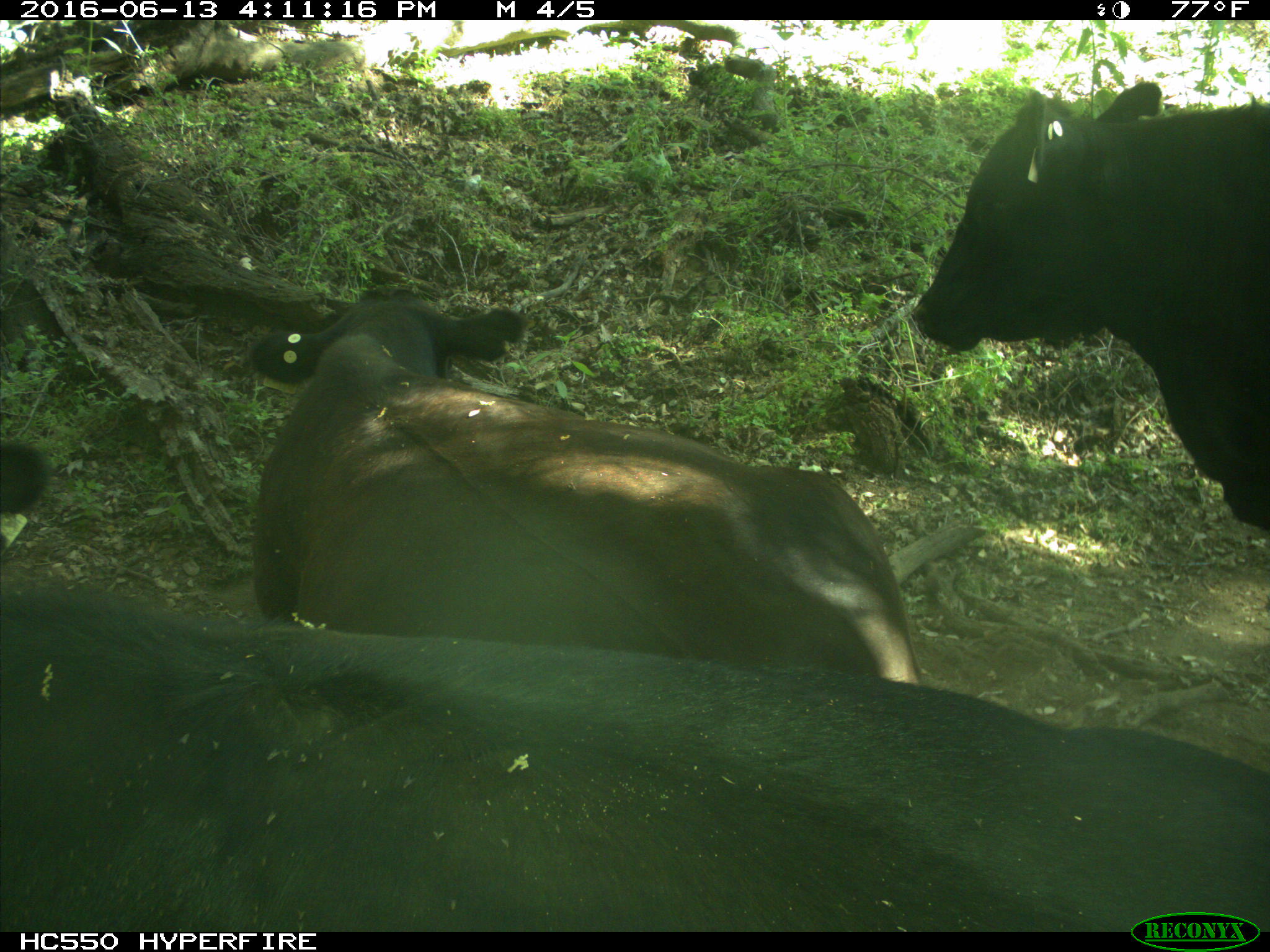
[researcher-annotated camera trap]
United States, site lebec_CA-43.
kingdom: Animalia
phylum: Chordata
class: Mammalia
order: Artiodactyla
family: Bovidae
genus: Bos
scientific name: Bos taurus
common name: domestic cow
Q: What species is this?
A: Bos taurus (domestic cow).